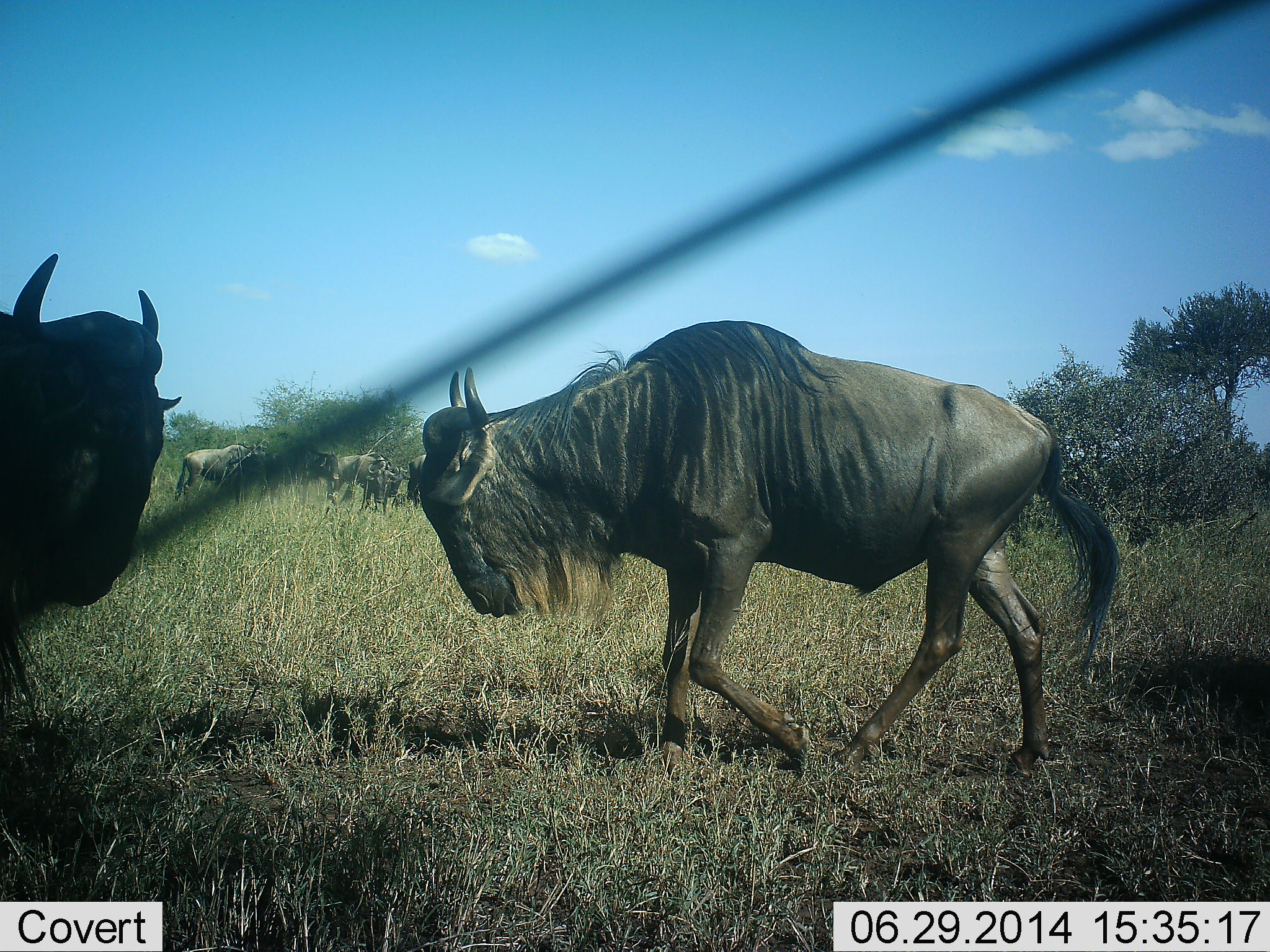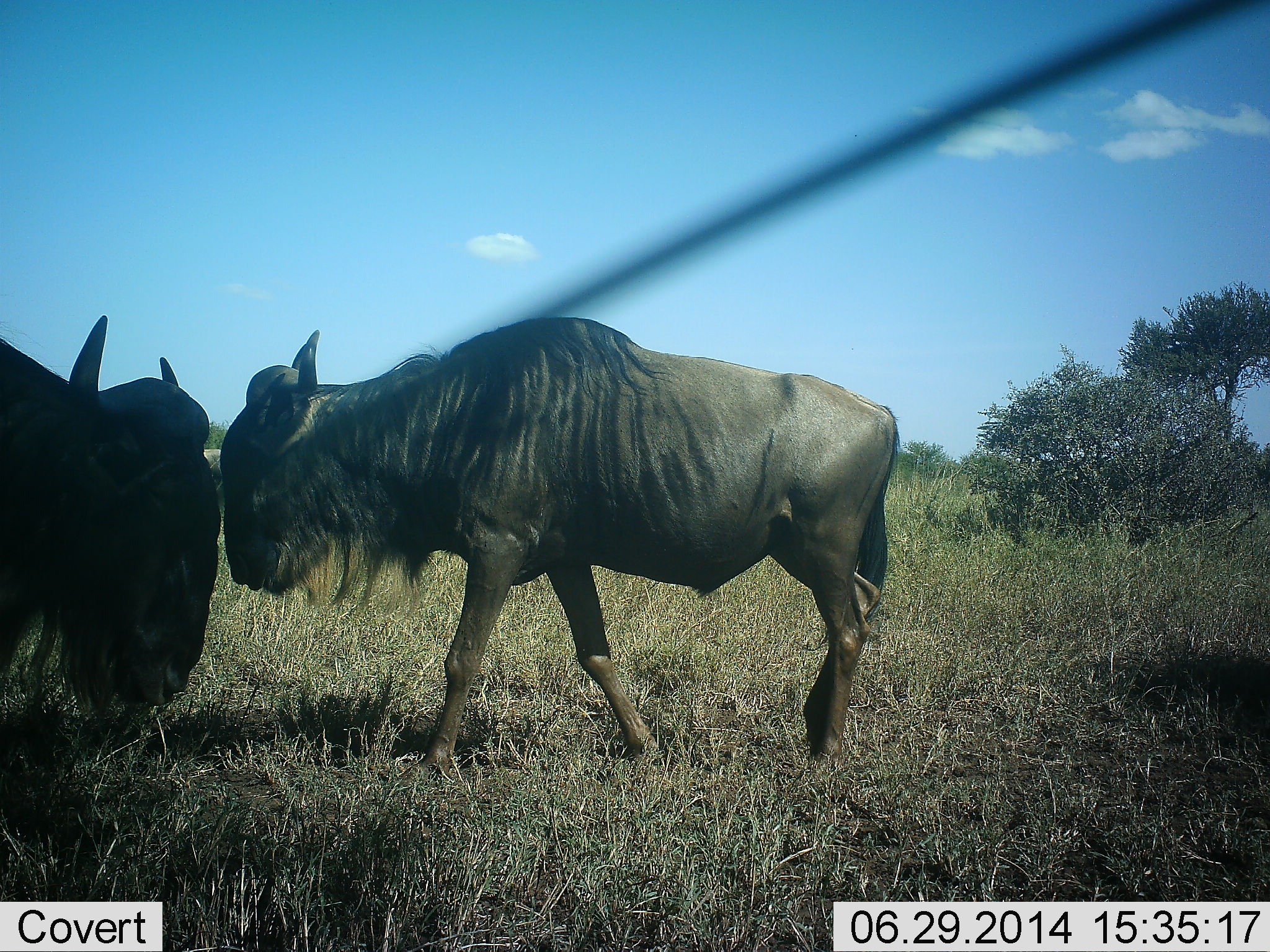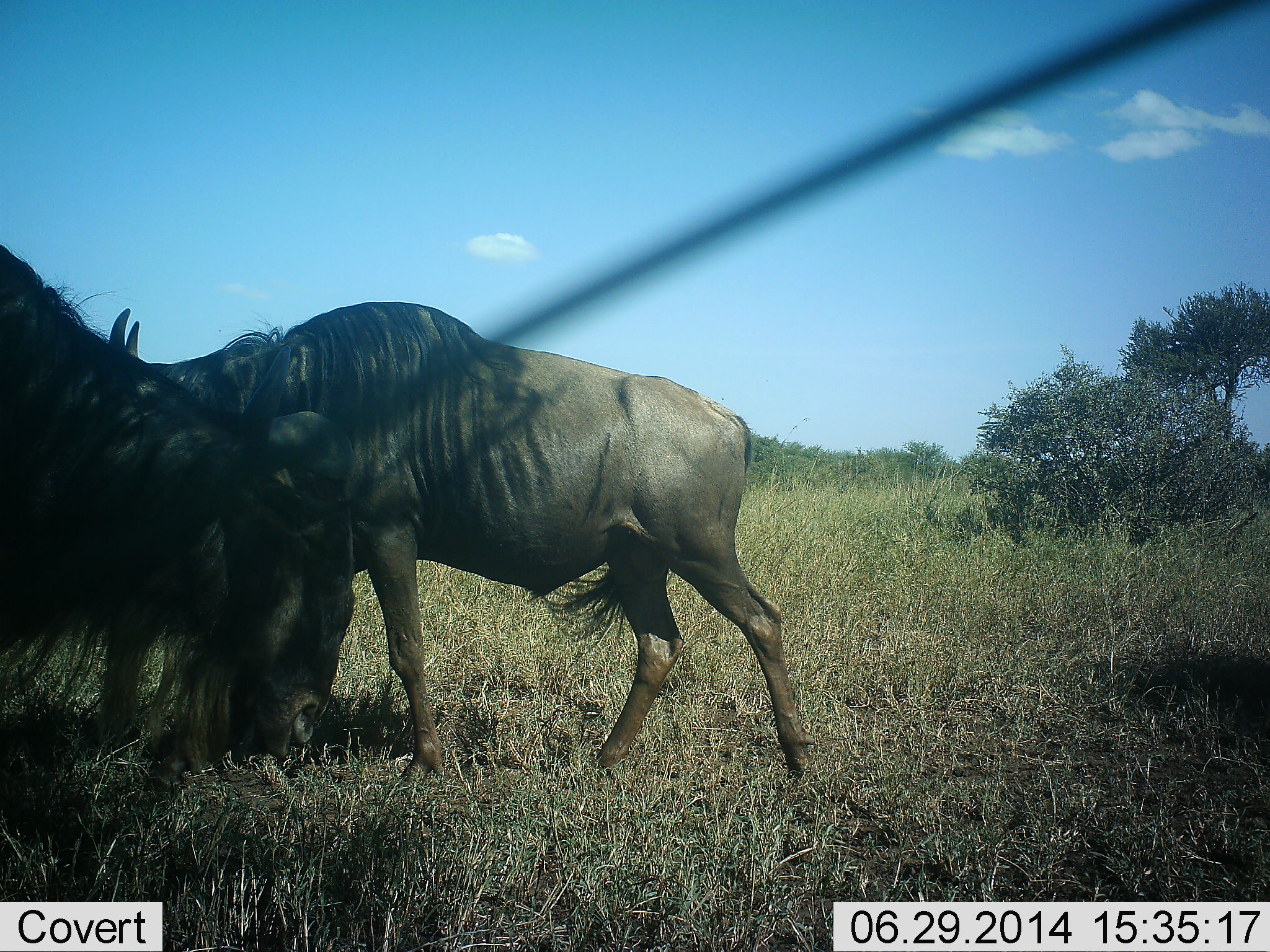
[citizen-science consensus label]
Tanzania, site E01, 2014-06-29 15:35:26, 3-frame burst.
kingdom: Animalia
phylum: Chordata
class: Mammalia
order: Artiodactyla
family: Bovidae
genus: Connochaetes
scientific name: Connochaetes taurinus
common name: blue wildebeest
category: wildebeest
Wildebeest (blue wildebeest) (Connochaetes taurinus), count 6. Behavior (volunteer vote fractions): standing 70%, resting 10%, moving 80%, interacting 0%. Young present (vote fraction): 0%. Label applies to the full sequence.